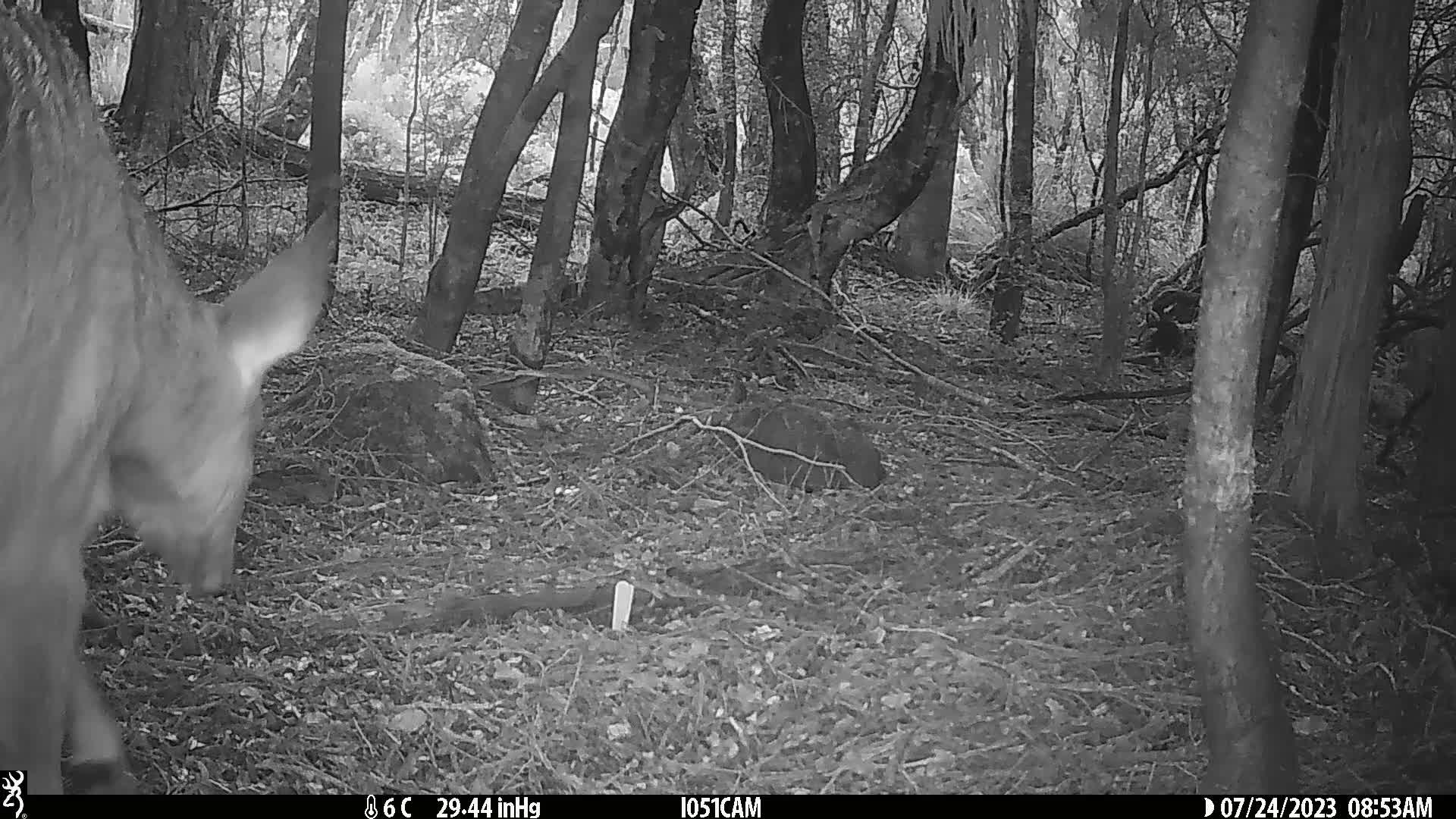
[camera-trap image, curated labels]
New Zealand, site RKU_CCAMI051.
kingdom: Animalia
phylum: Chordata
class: Mammalia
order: Artiodactyla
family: Cervidae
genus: Odocoileus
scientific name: Odocoileus virginianus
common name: white-tailed deer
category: white tailed deer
White tailed deer (white-tailed deer) (Odocoileus virginianus).